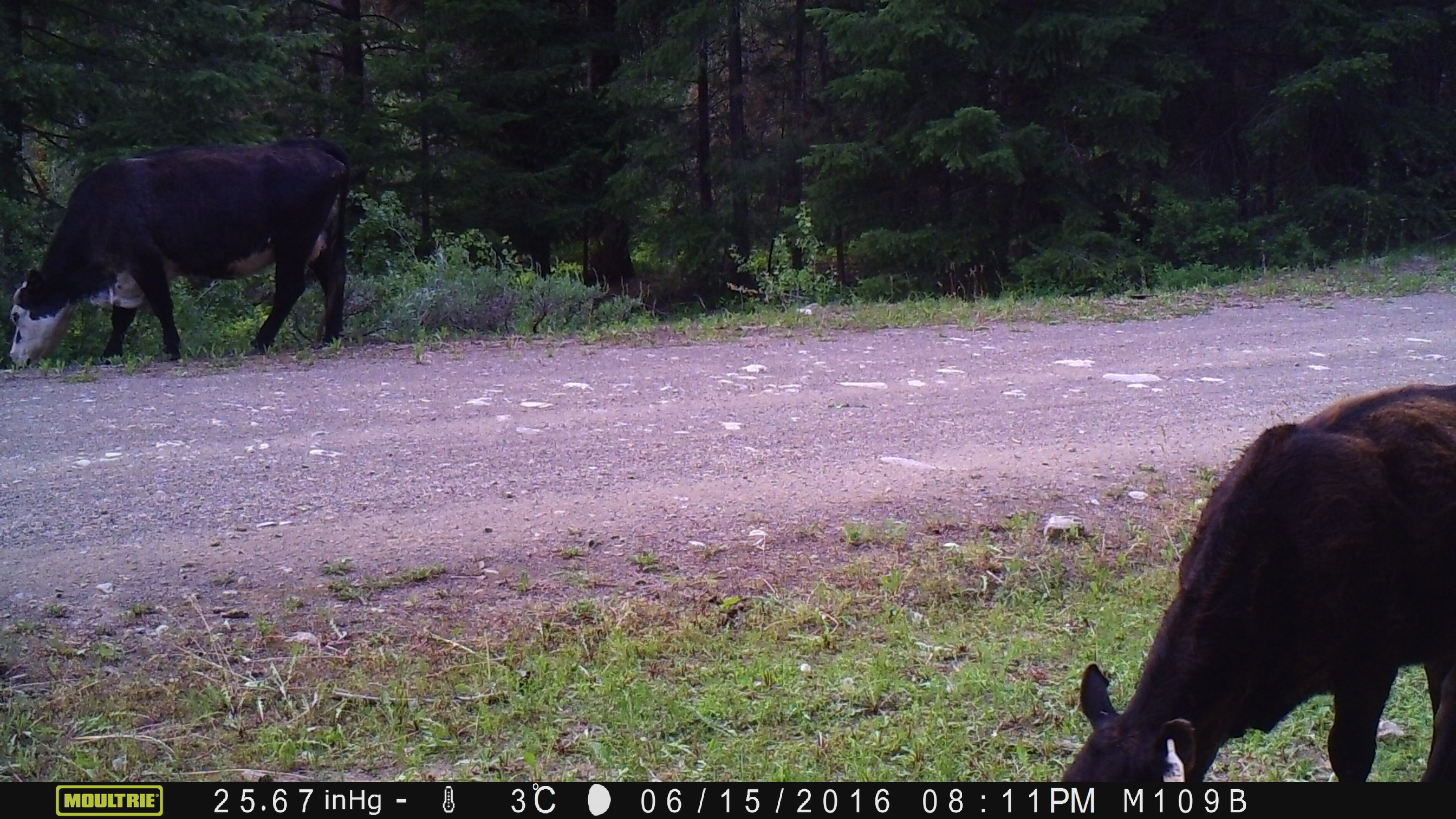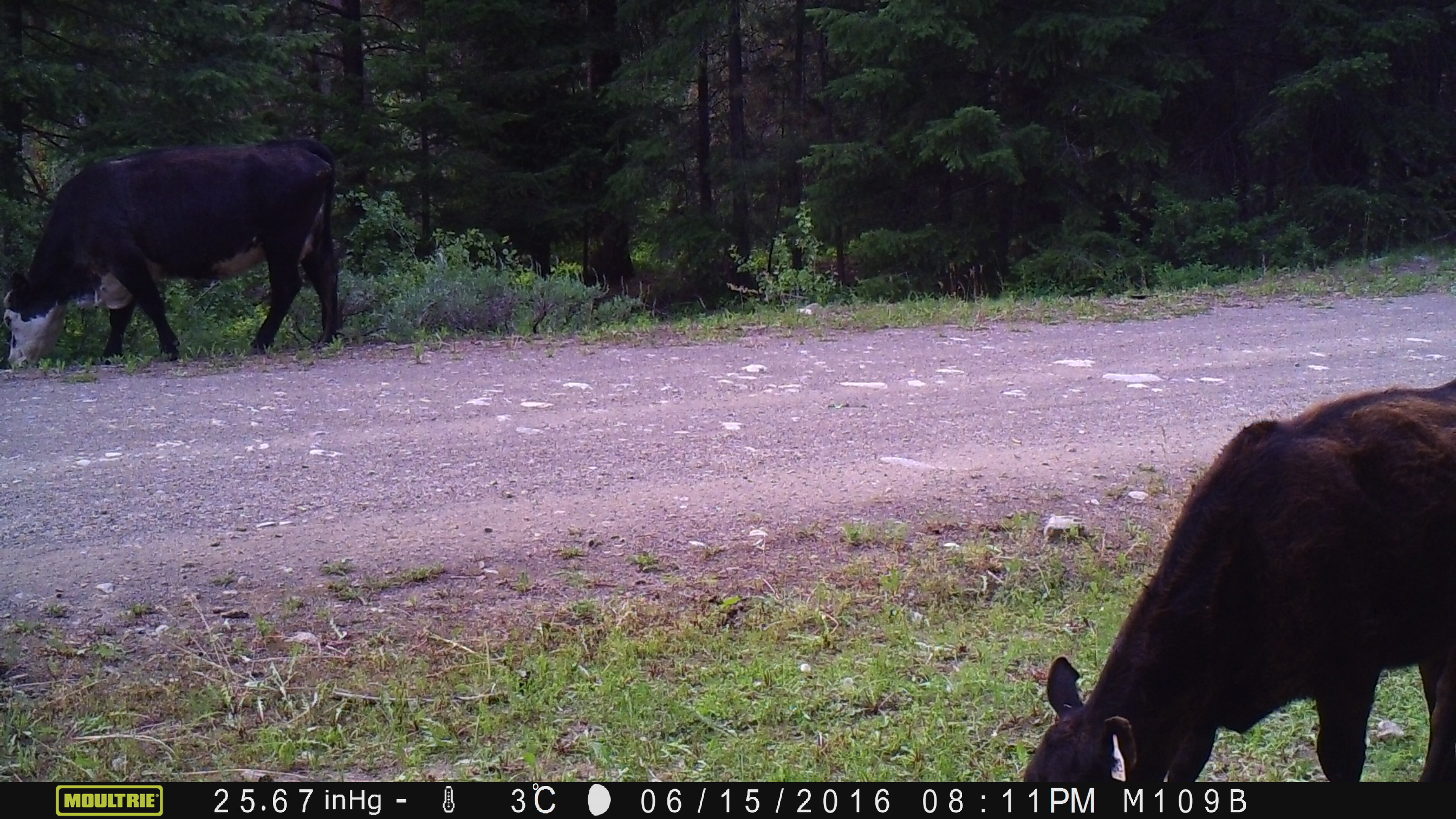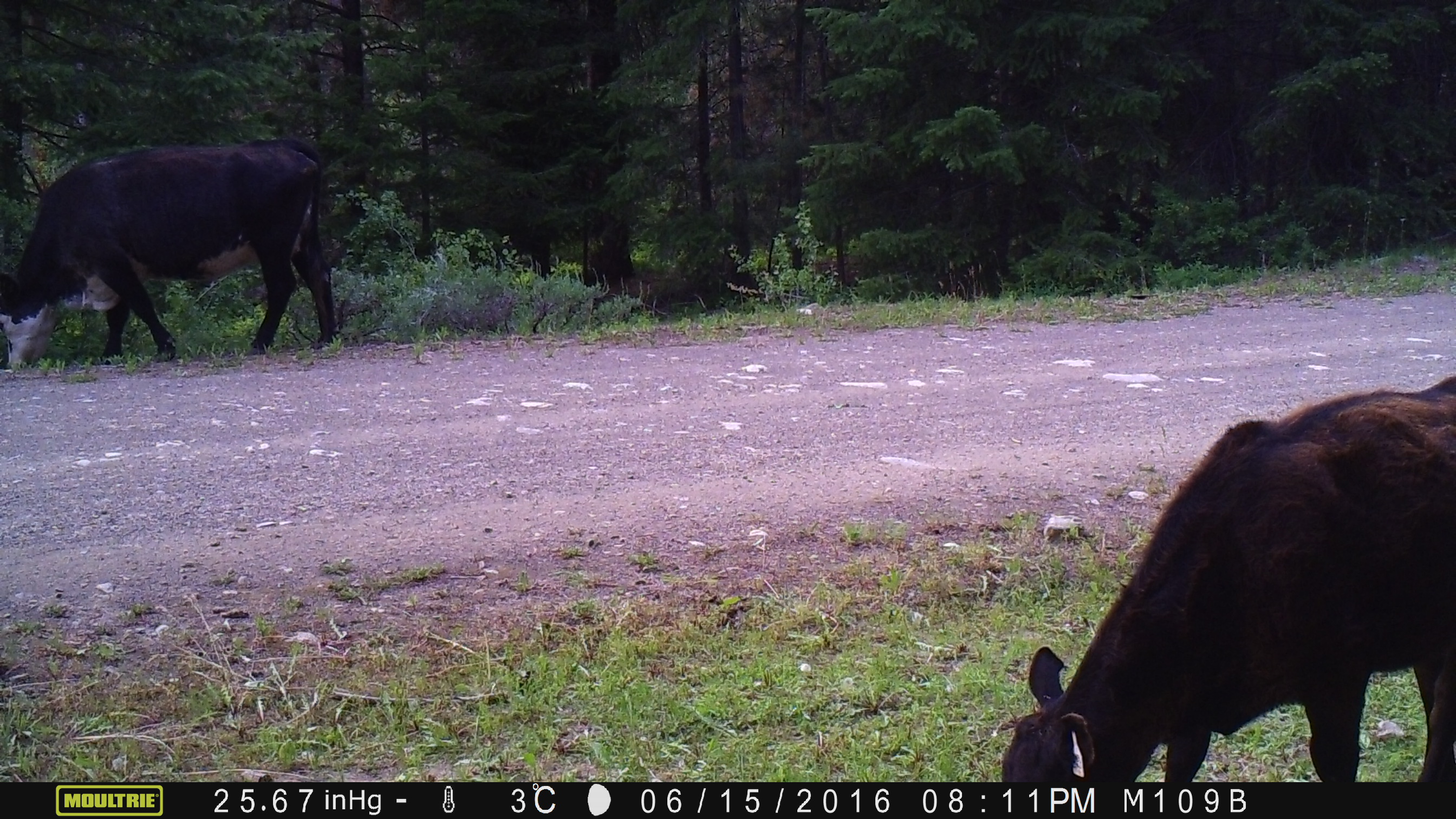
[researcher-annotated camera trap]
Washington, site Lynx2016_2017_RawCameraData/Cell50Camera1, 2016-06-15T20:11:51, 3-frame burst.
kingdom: Animalia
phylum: Chordata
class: Mammalia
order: Artiodactyla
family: Bovidae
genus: Bos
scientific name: Bos taurus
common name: domestic cattle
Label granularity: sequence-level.